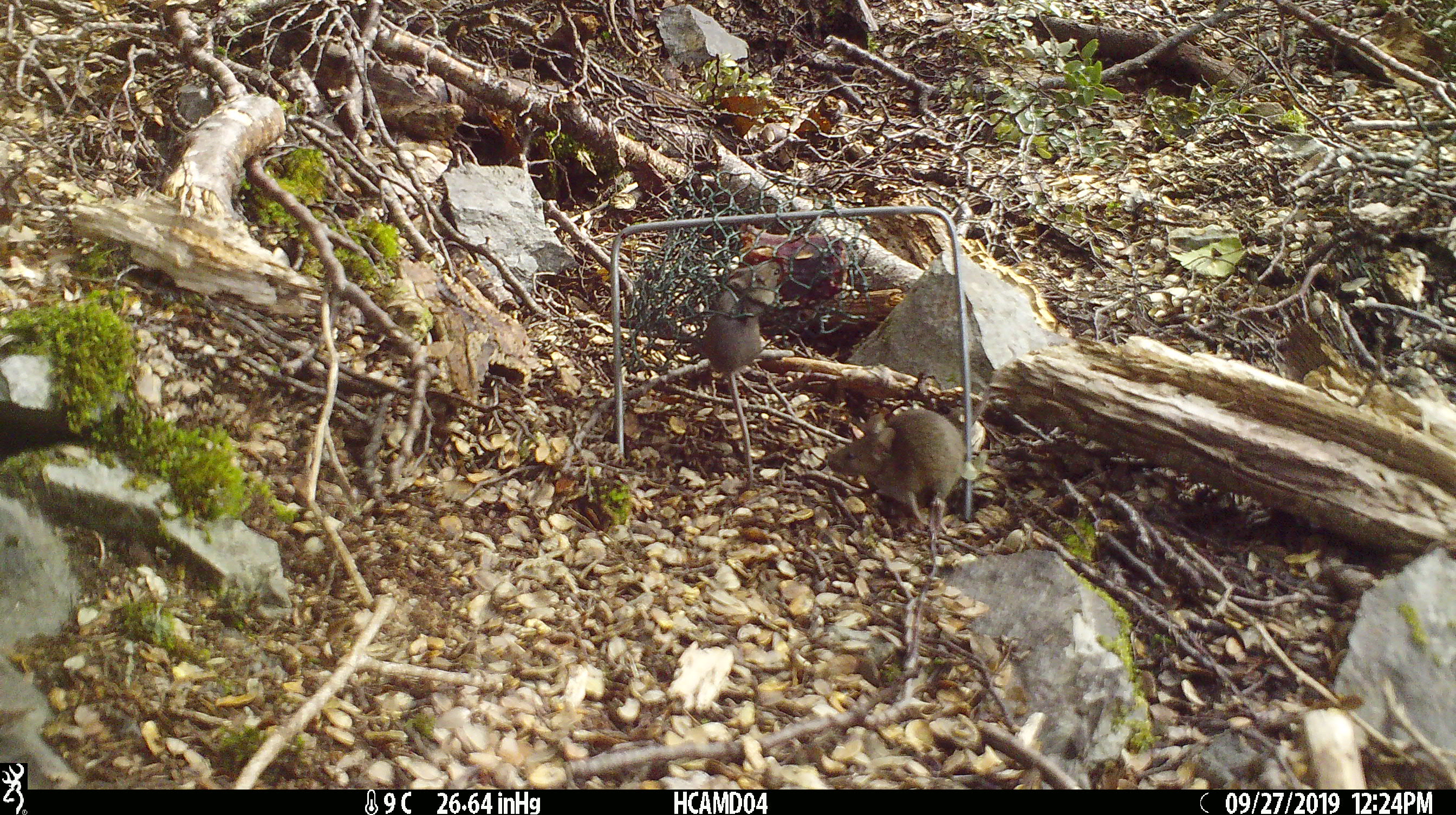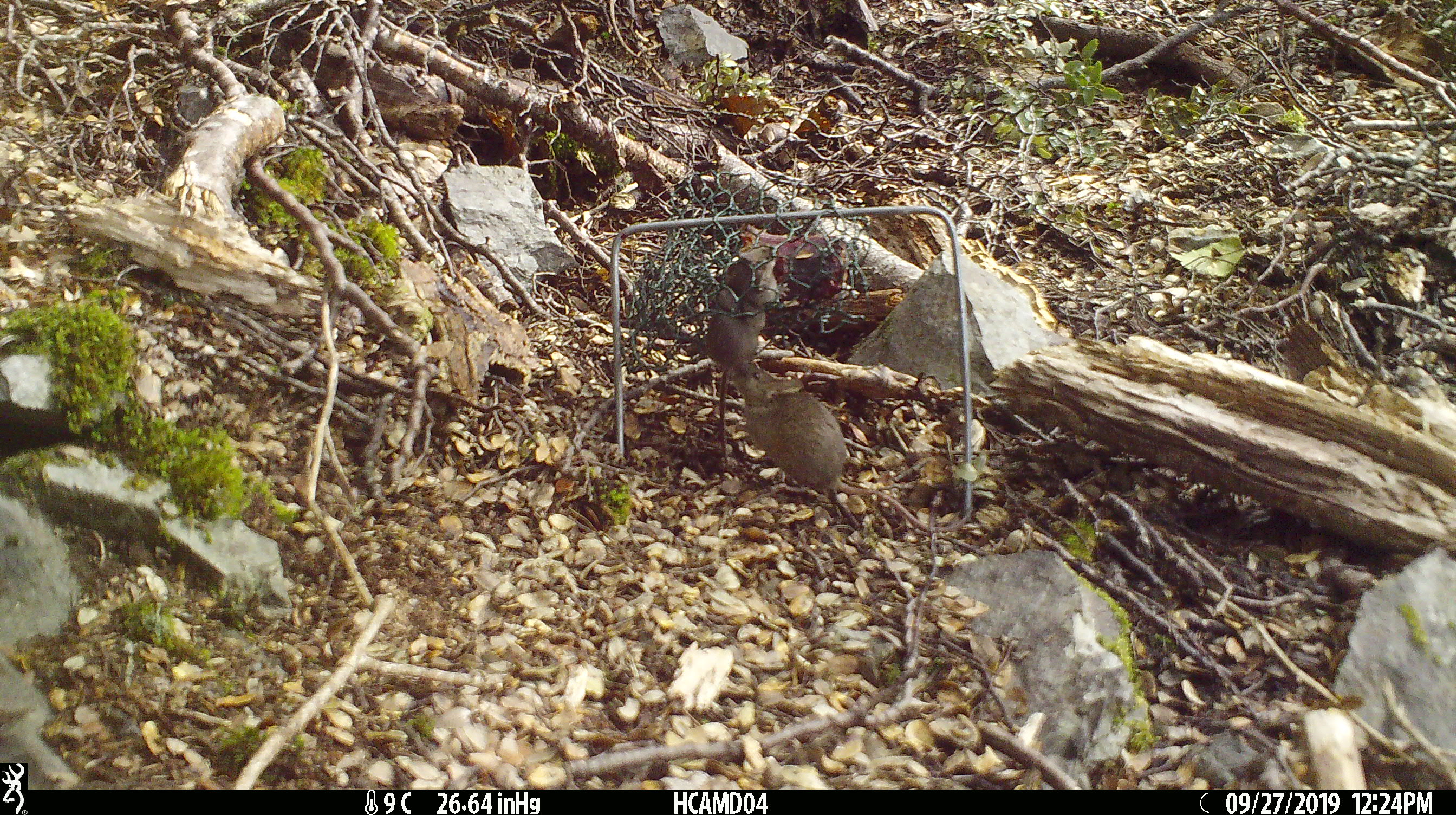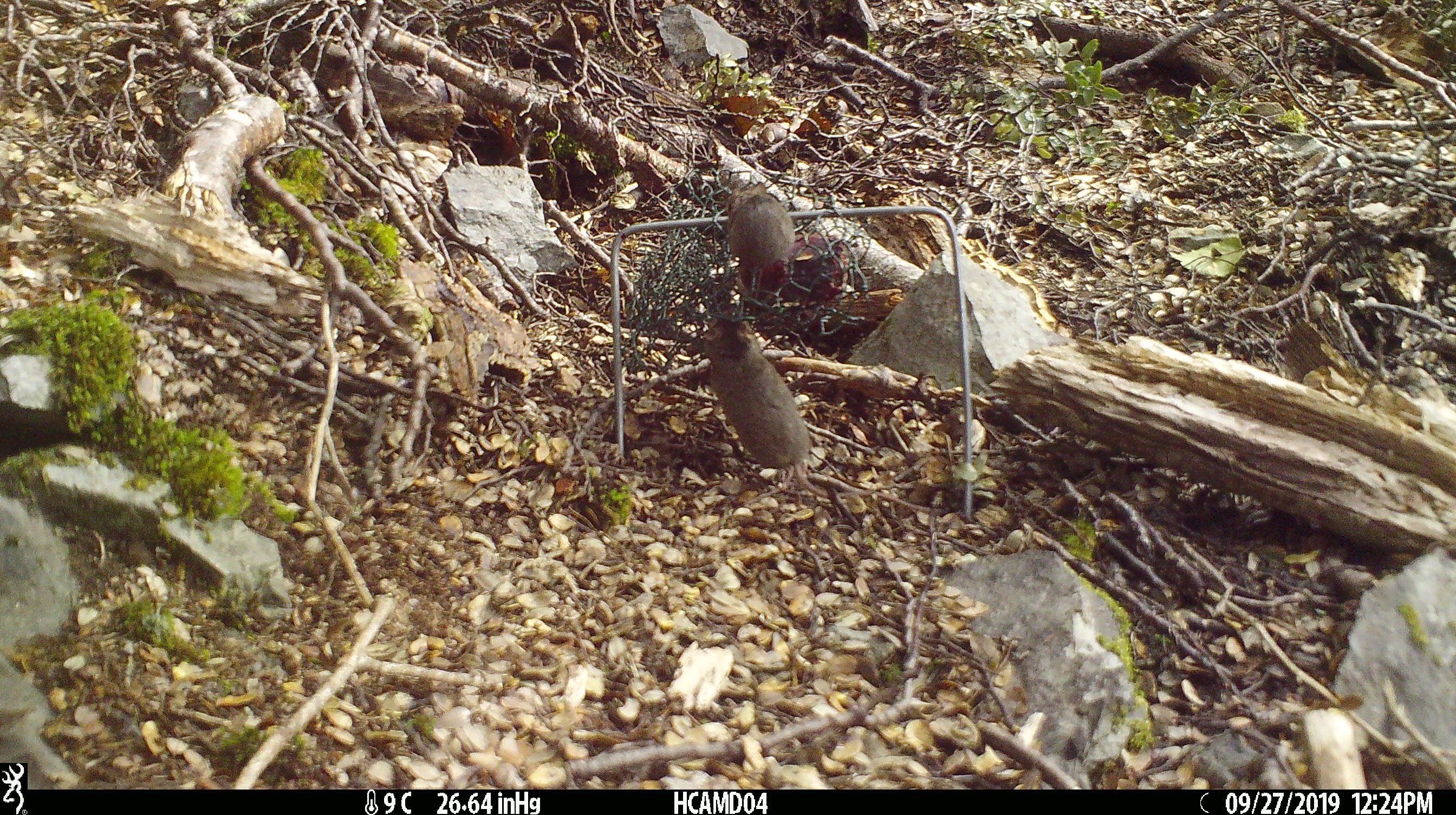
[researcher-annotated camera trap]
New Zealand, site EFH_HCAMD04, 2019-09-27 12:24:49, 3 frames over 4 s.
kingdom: Animalia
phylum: Chordata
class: Mammalia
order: Rodentia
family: Muridae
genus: Mus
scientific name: Mus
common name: mouse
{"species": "mouse (Mus)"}